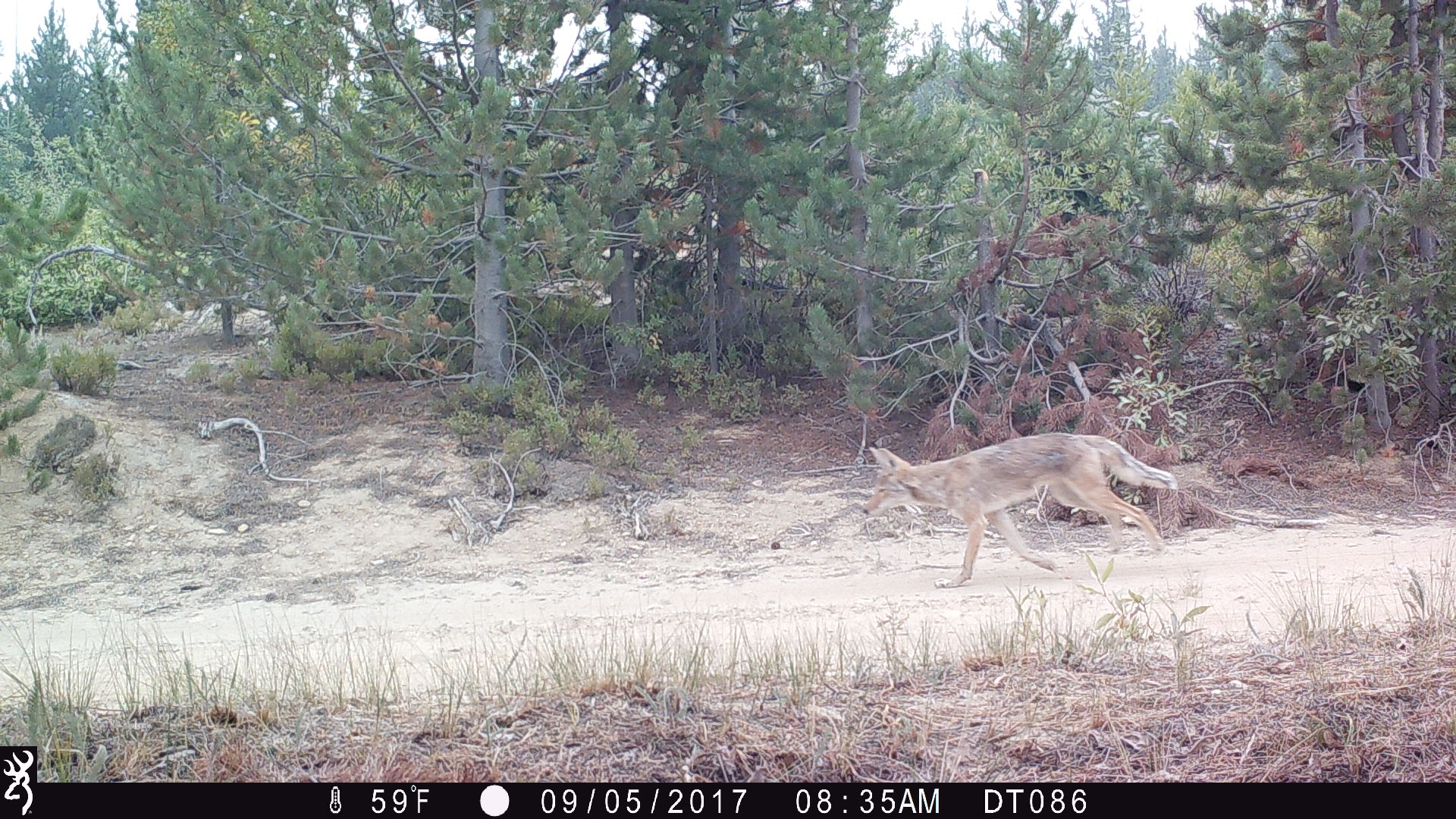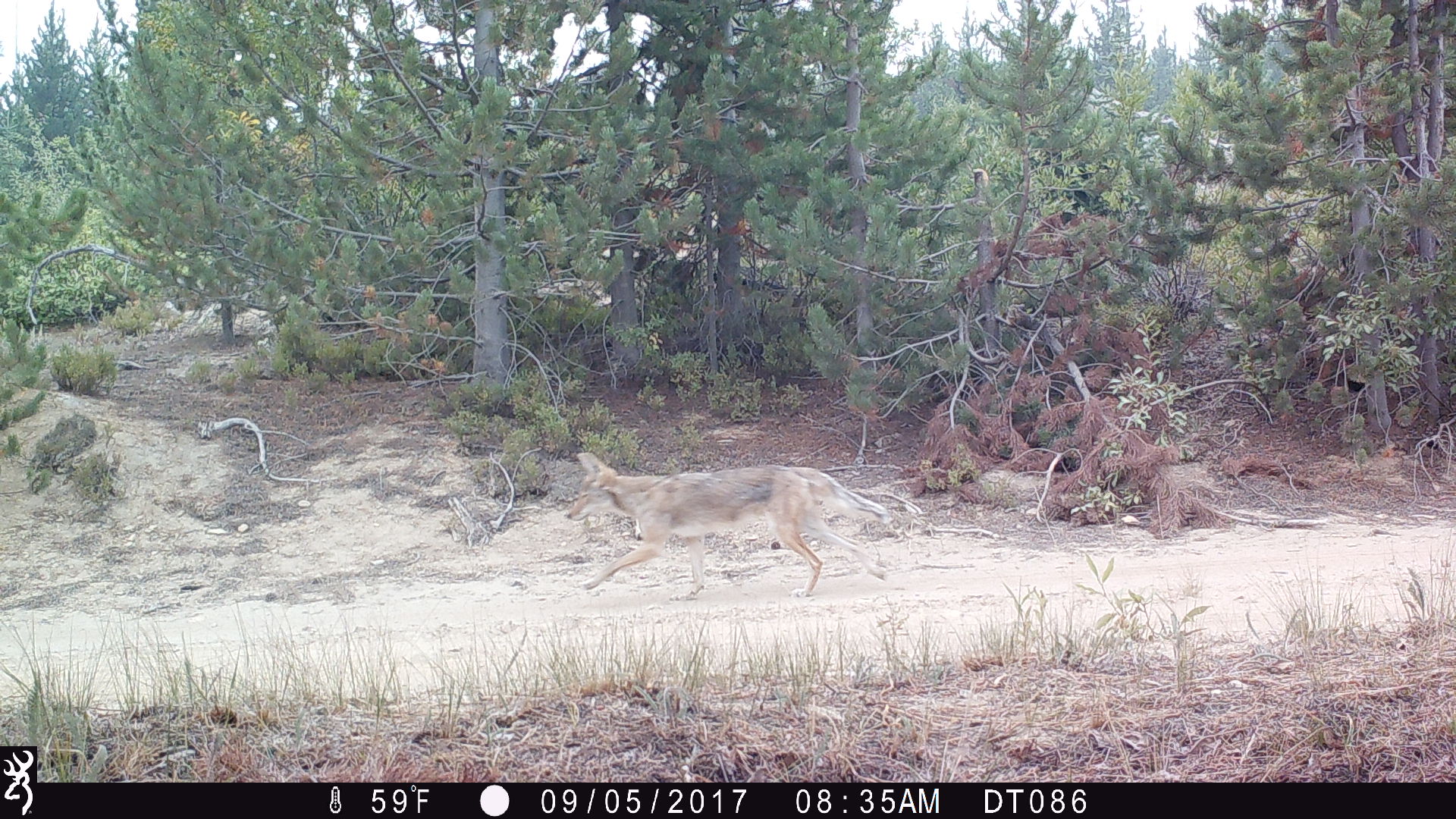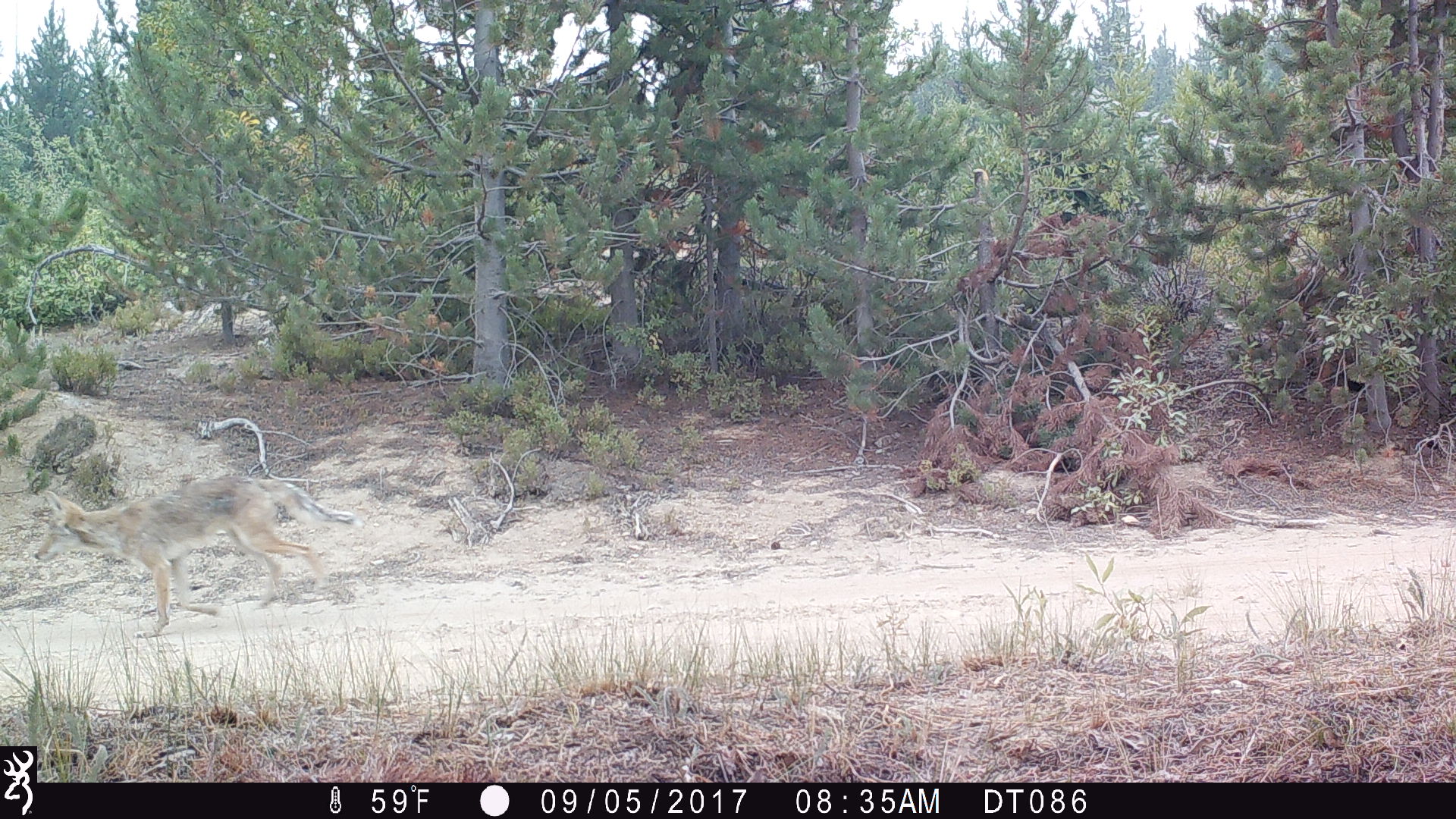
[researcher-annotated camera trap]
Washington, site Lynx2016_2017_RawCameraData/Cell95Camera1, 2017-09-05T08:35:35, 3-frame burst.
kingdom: Animalia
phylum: Chordata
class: Mammalia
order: Carnivora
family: Canidae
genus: Canis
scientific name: Canis latrans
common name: coyote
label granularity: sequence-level